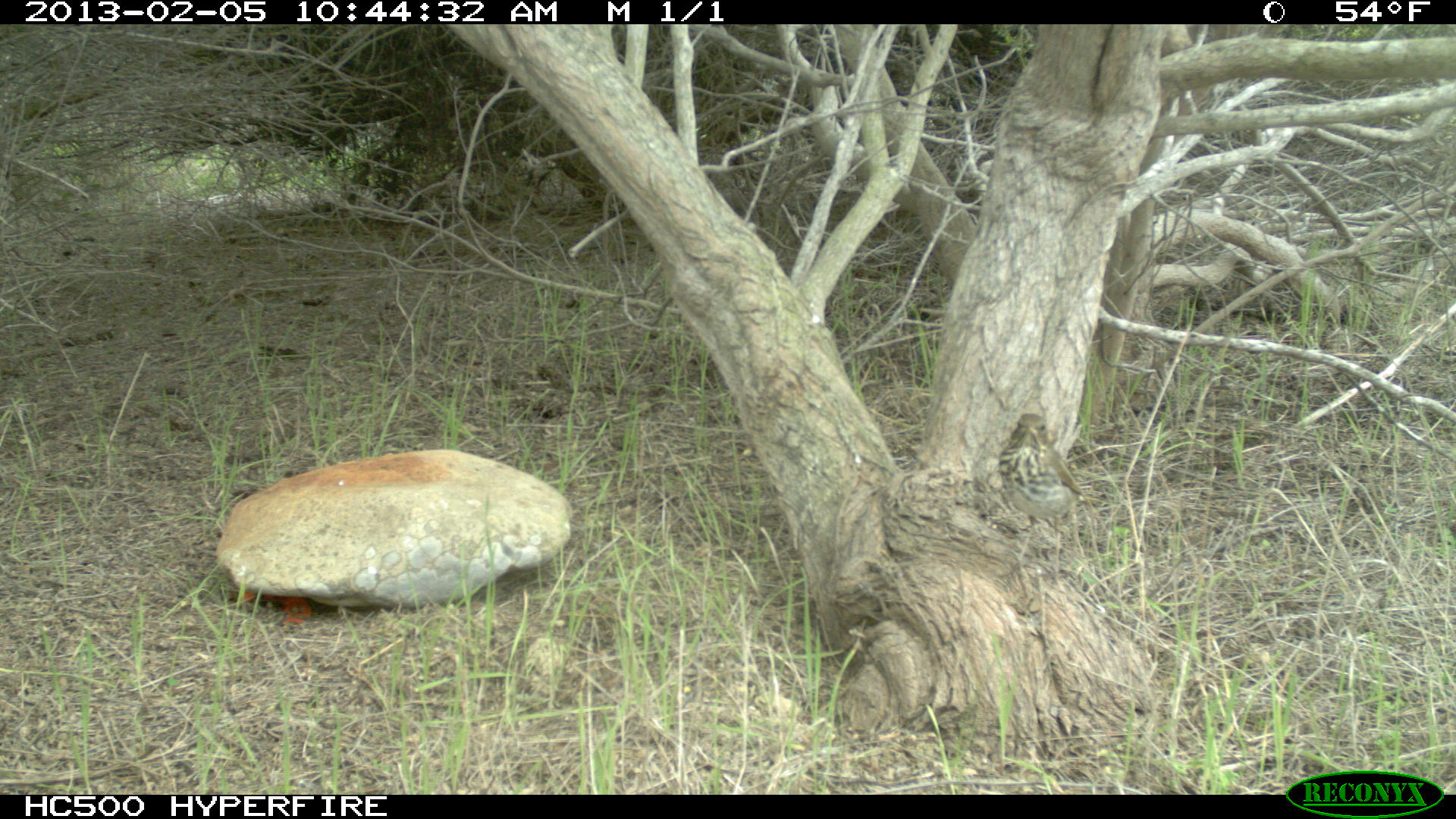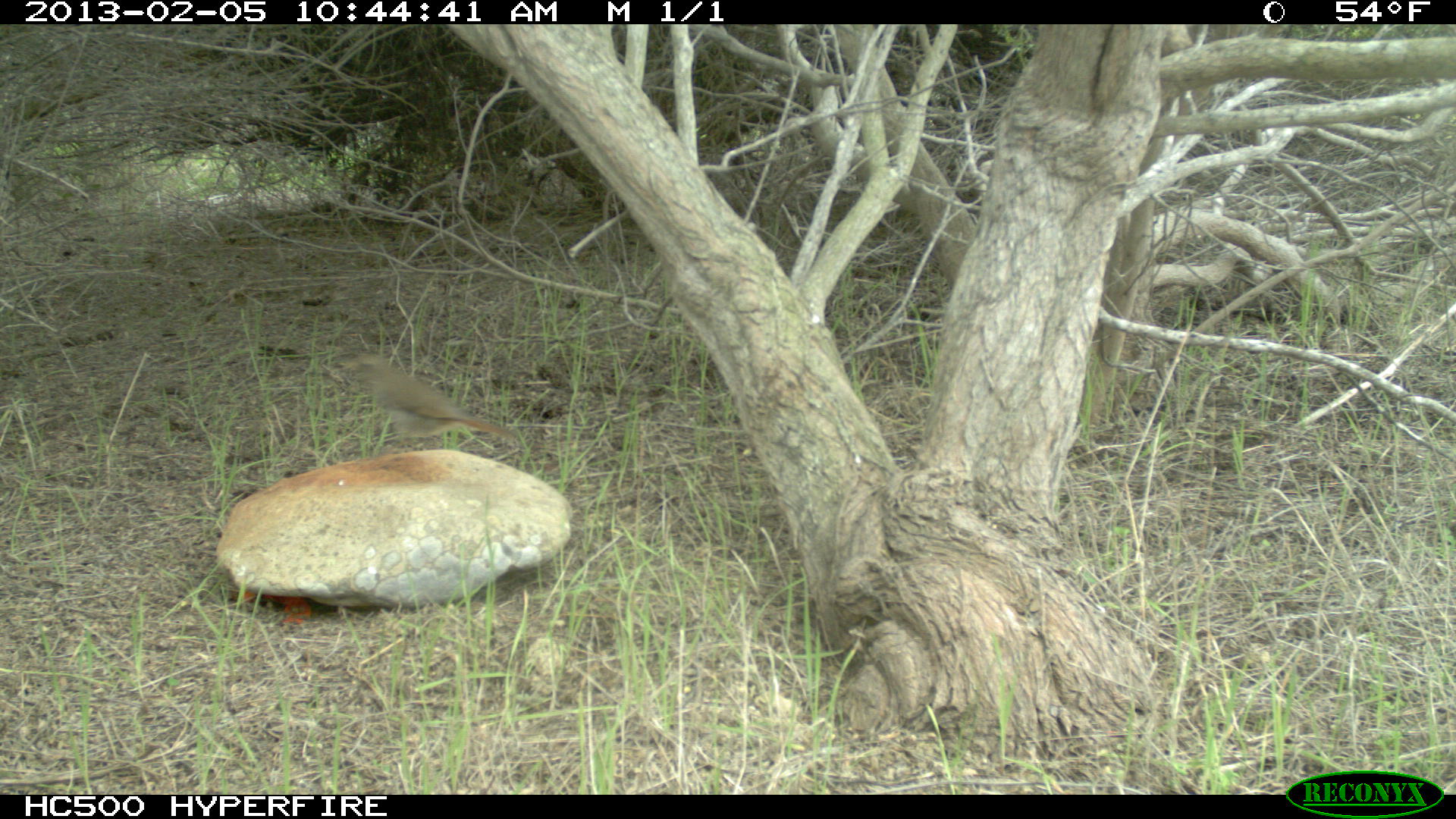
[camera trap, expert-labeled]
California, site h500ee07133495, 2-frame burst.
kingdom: Animalia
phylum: Chordata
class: Aves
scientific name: Aves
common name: bird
Bird (Aves).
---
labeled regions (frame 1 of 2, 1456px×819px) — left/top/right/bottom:
bird: 997/411/1083/592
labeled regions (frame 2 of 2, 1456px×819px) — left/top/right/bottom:
bird: 336/352/519/463